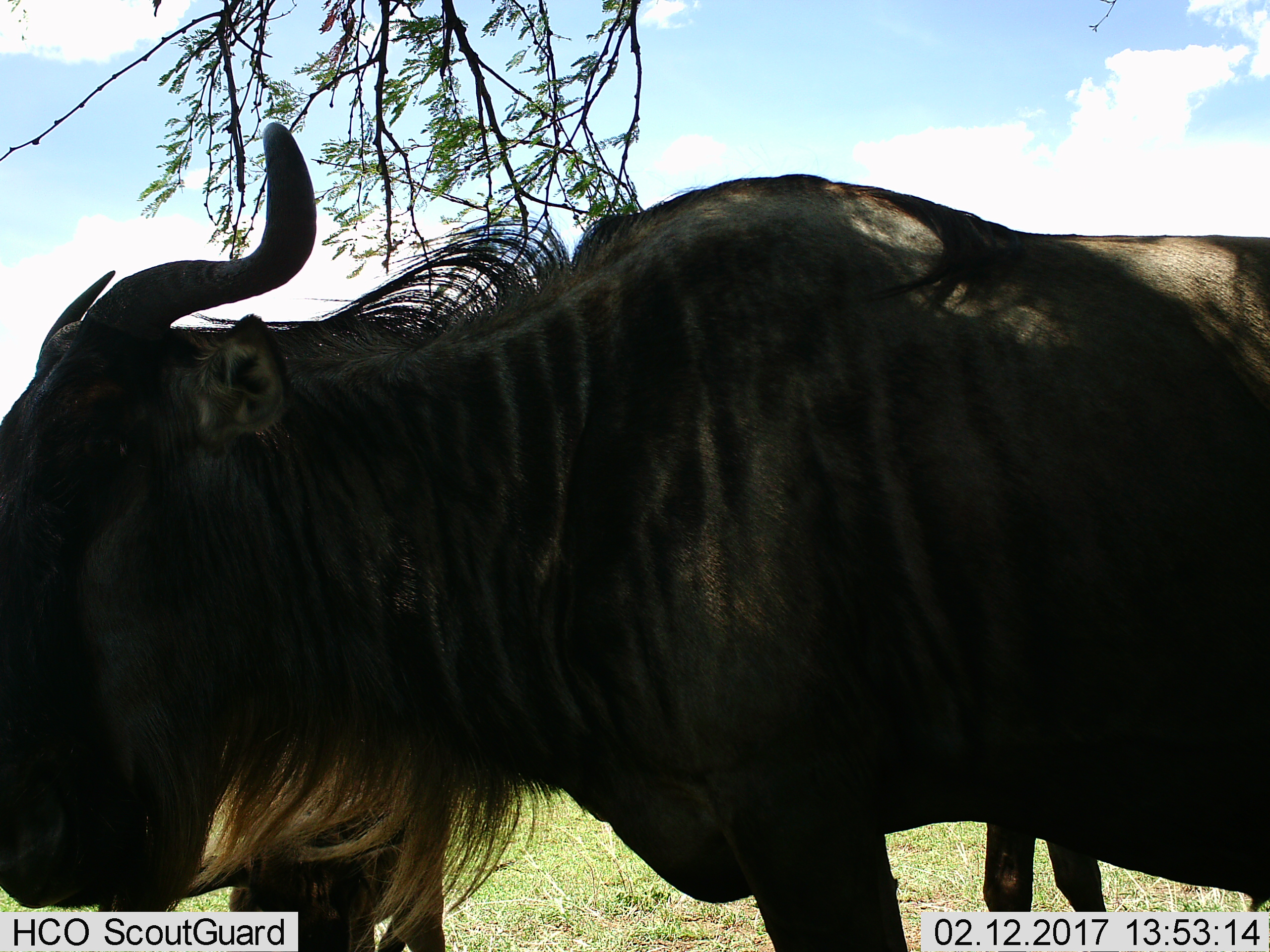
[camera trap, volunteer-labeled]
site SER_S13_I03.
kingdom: Animalia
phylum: Chordata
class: Mammalia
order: Artiodactyla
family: Bovidae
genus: Connochaetes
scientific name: Connochaetes taurinus taurinus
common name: blue wildebeest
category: wildebeestblue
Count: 1.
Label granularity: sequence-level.